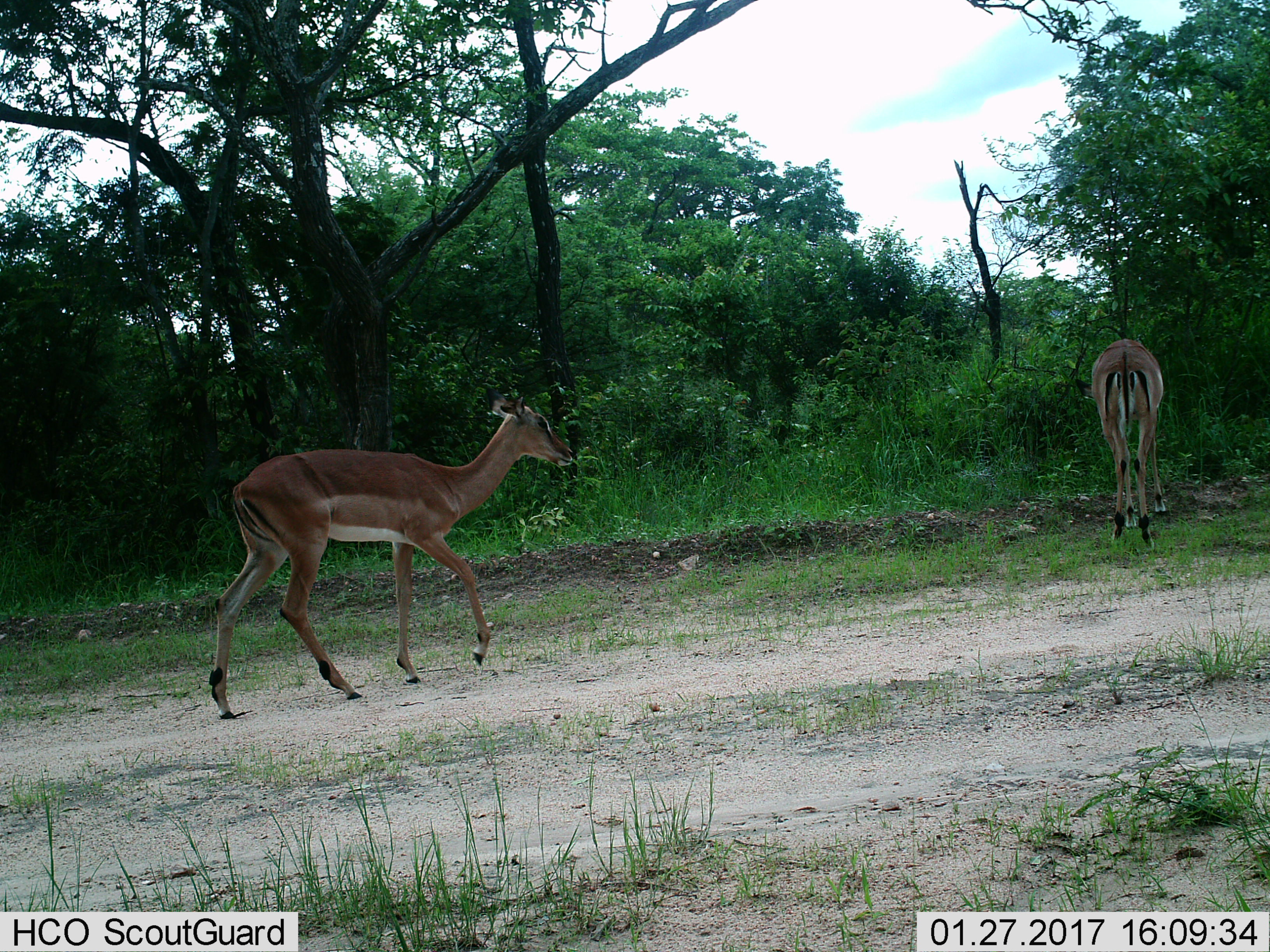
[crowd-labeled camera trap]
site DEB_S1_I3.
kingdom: Animalia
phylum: Chordata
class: Mammalia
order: Artiodactyla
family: Bovidae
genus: Aepyceros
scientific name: Aepyceros melampus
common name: impala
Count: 2.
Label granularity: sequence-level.